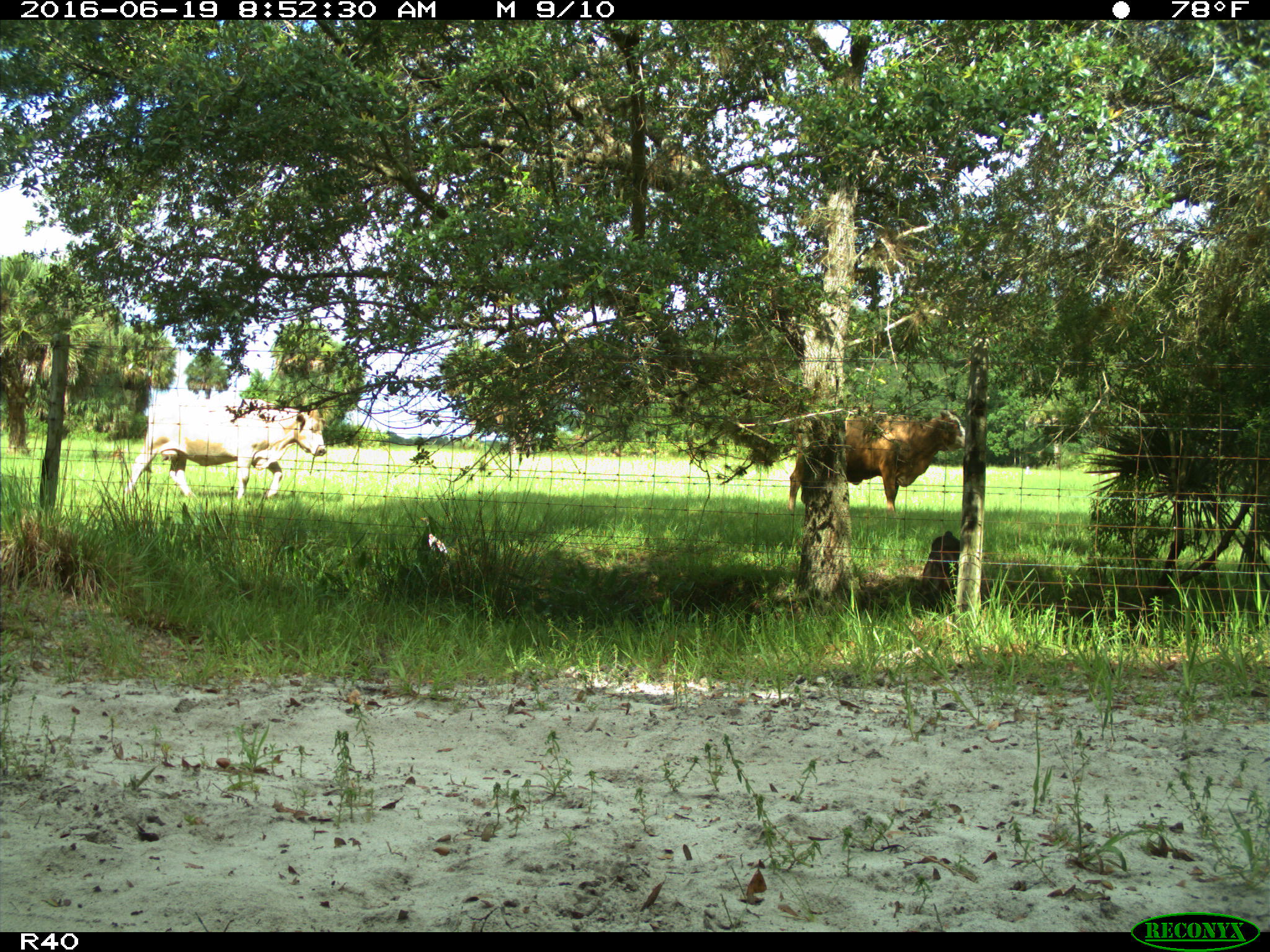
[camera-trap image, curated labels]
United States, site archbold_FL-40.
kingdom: Animalia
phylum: Chordata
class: Mammalia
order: Artiodactyla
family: Bovidae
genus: Bos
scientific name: Bos taurus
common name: domestic cow